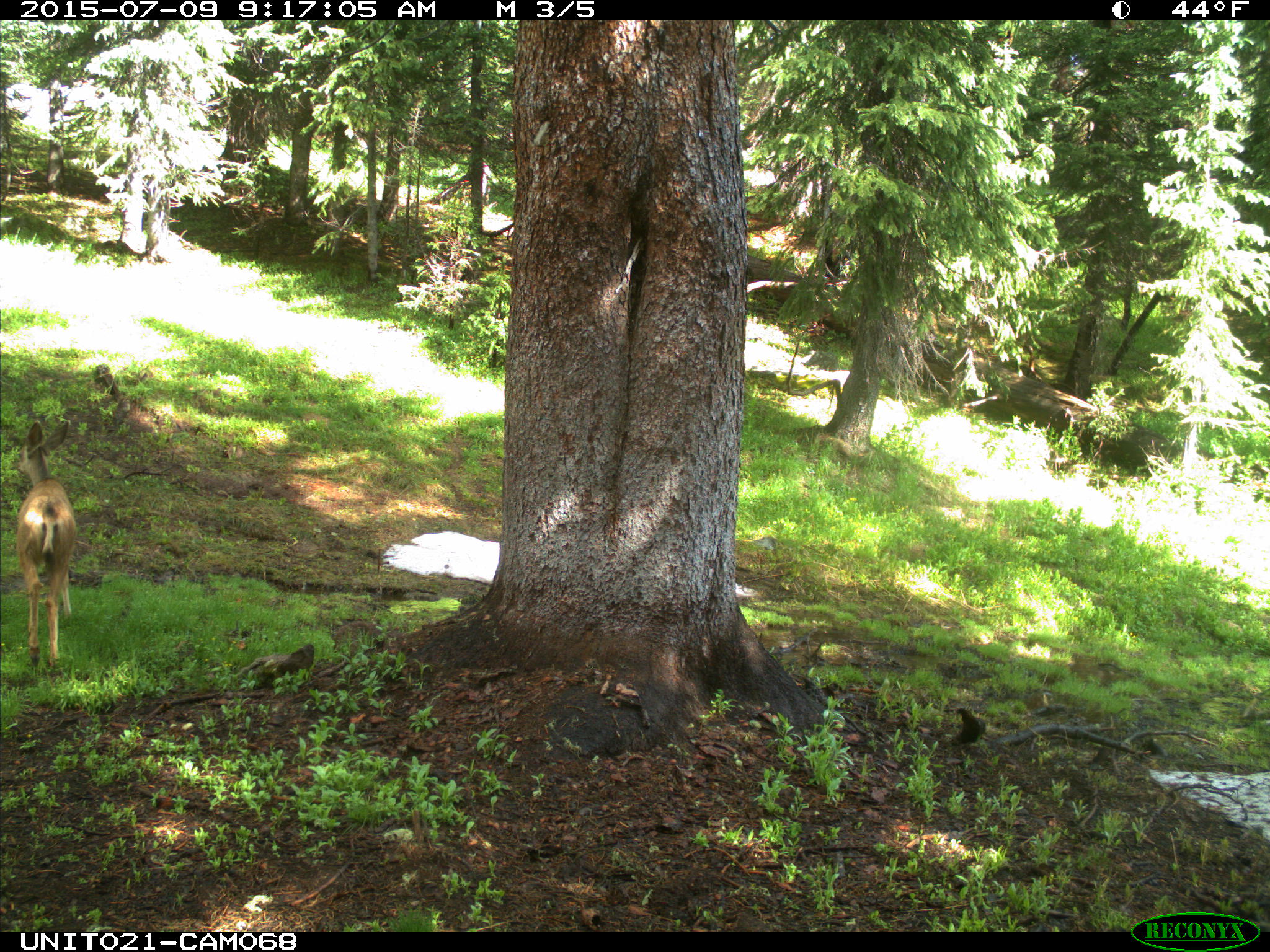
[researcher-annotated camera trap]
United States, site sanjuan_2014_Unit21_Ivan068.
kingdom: Animalia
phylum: Chordata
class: Mammalia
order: Artiodactyla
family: Cervidae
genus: Odocoileus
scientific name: Odocoileus hemionus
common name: mule deer